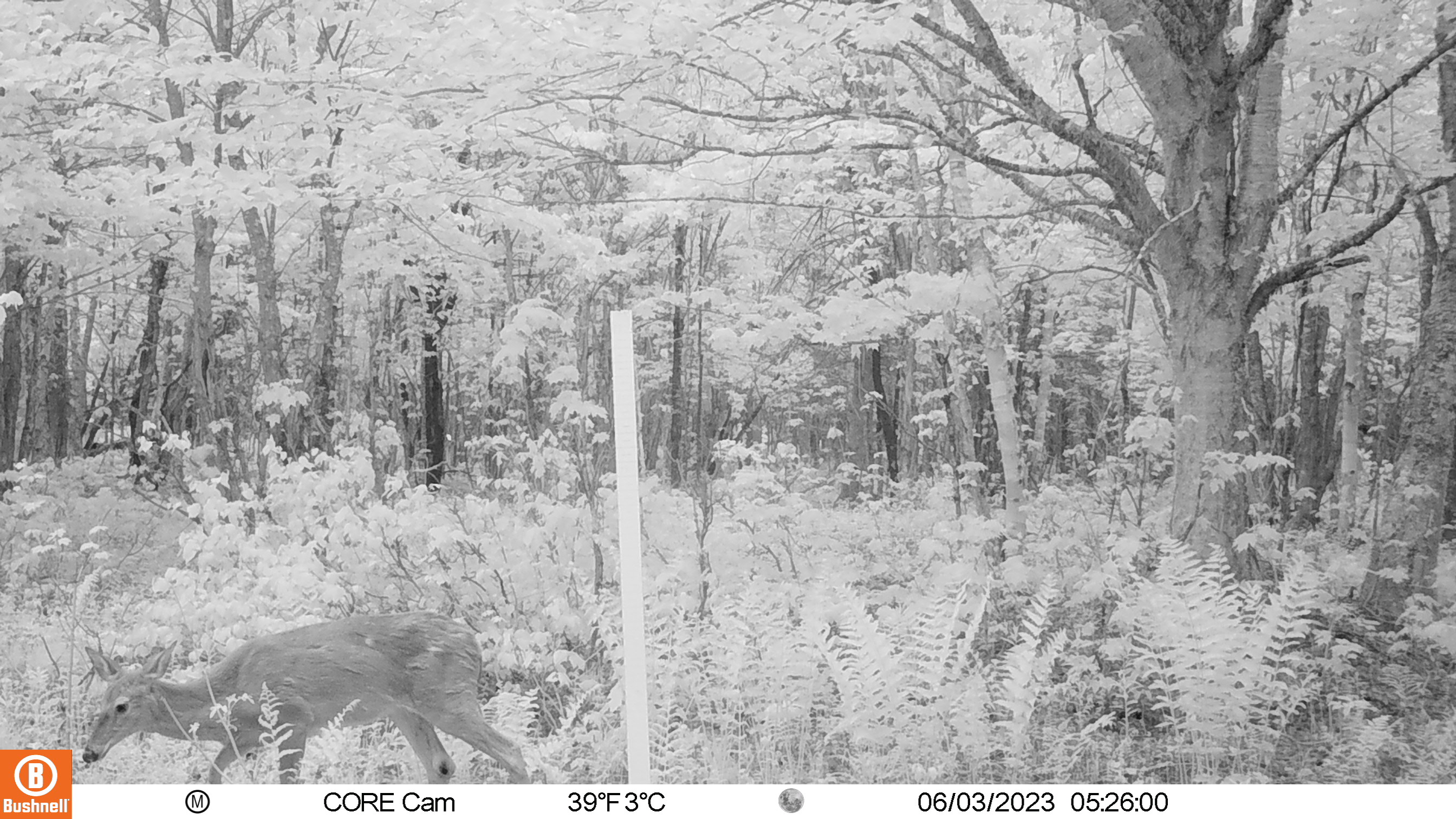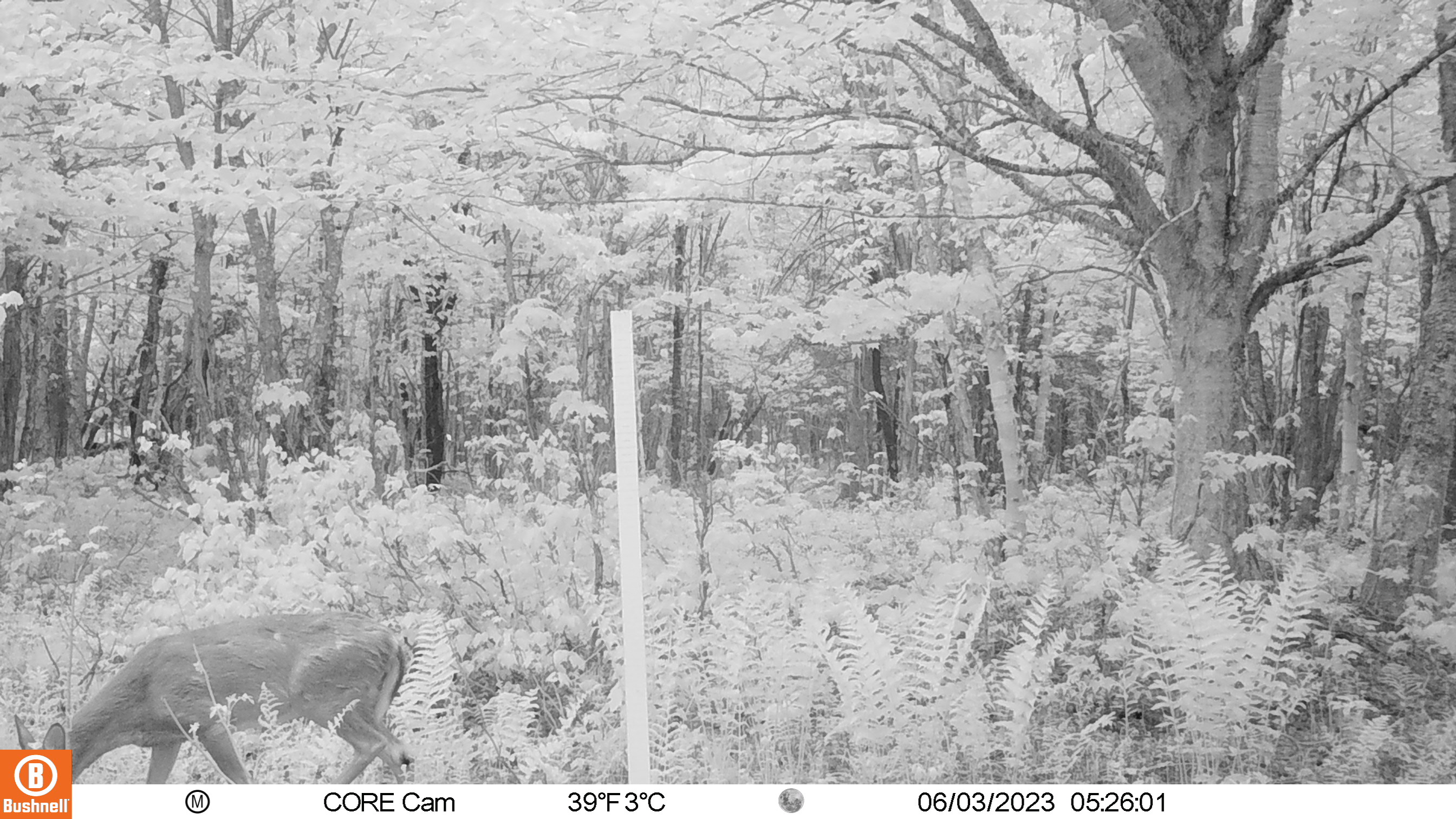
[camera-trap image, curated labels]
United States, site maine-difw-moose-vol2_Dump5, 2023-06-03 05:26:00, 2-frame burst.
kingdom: Animalia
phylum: Chordata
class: Mammalia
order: Artiodactyla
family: Cervidae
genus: Odocoileus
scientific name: Odocoileus virginianus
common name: white-tailed deer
White-tailed deer (Odocoileus virginianus).